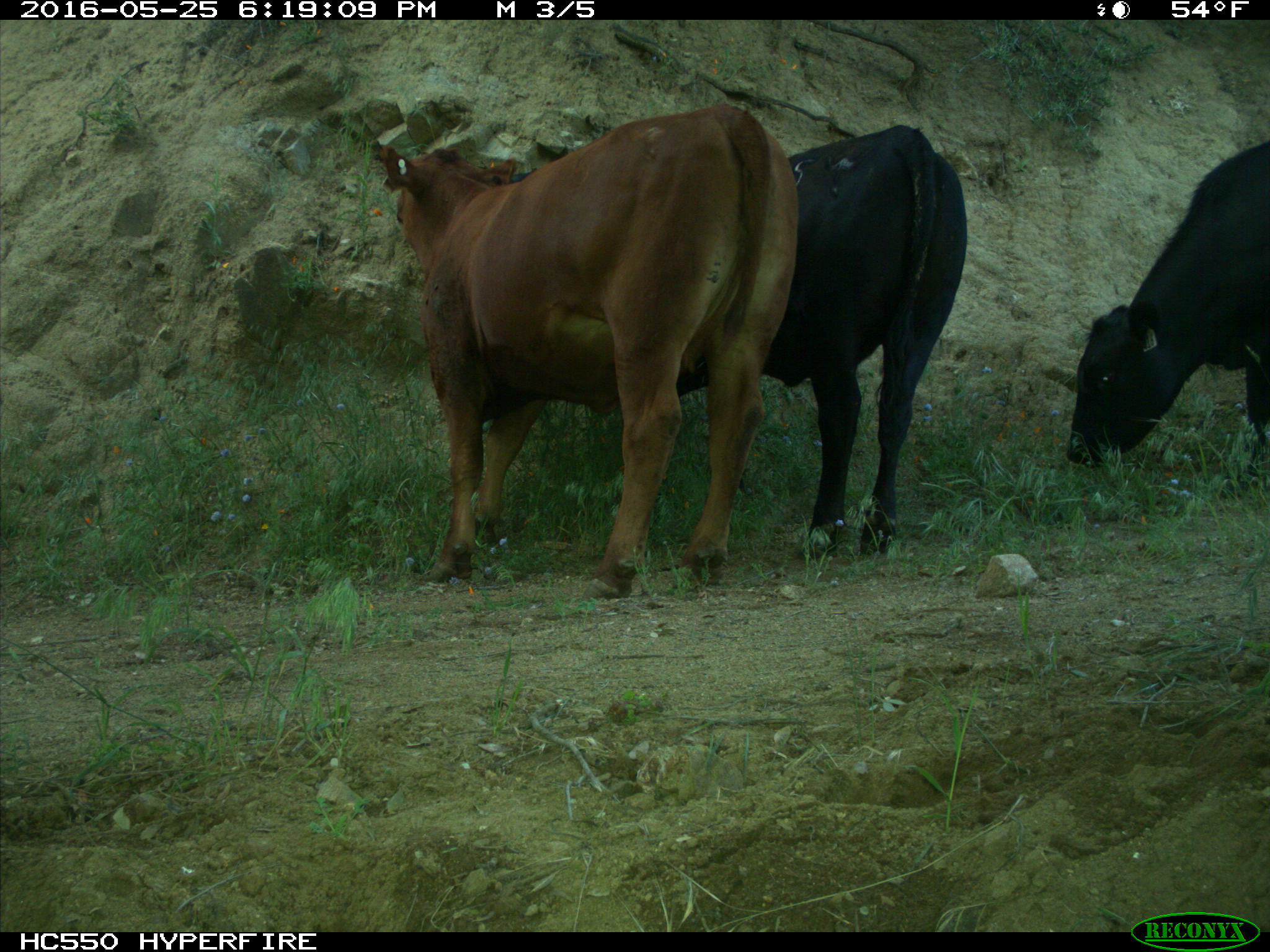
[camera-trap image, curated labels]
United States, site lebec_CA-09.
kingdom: Animalia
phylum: Chordata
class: Mammalia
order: Artiodactyla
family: Bovidae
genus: Bos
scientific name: Bos taurus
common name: domestic cow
Bos taurus (domestic cow).